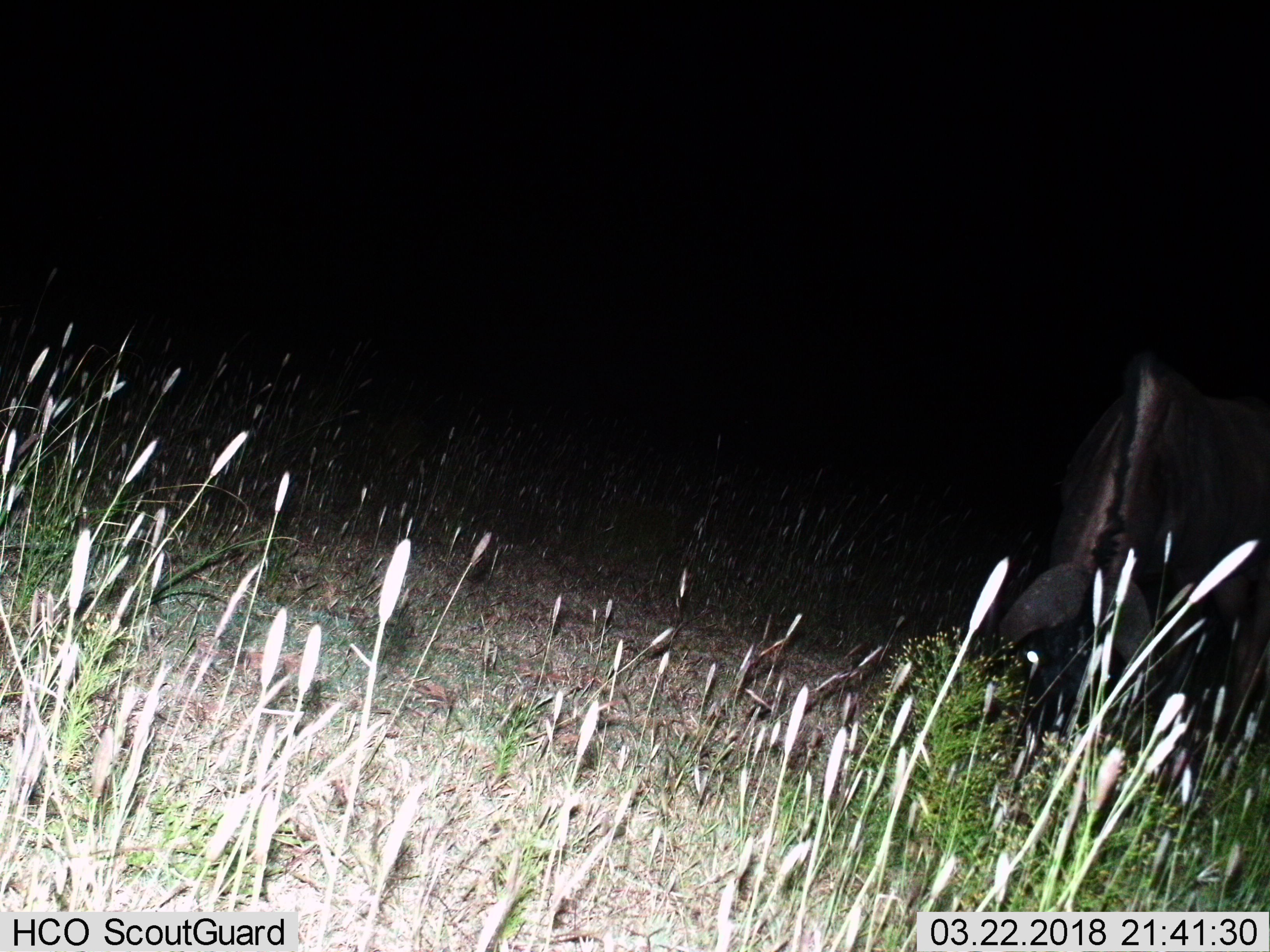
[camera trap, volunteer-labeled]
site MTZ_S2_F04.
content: unidentified animal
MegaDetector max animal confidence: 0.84